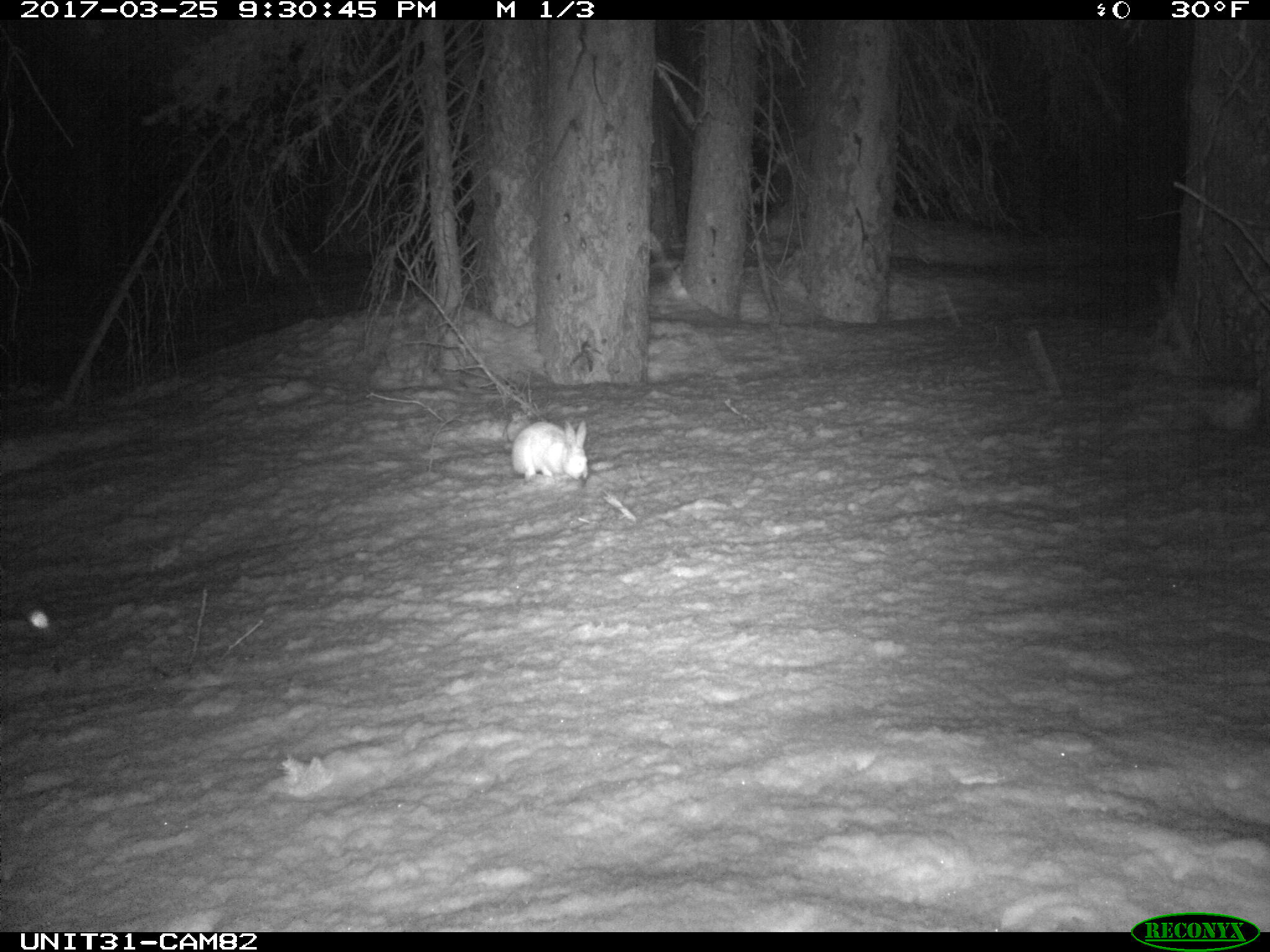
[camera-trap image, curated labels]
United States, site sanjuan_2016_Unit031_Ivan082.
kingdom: Animalia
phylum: Chordata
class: Mammalia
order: Lagomorpha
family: Leporidae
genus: Lepus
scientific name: Lepus americanus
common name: snowshoe hare